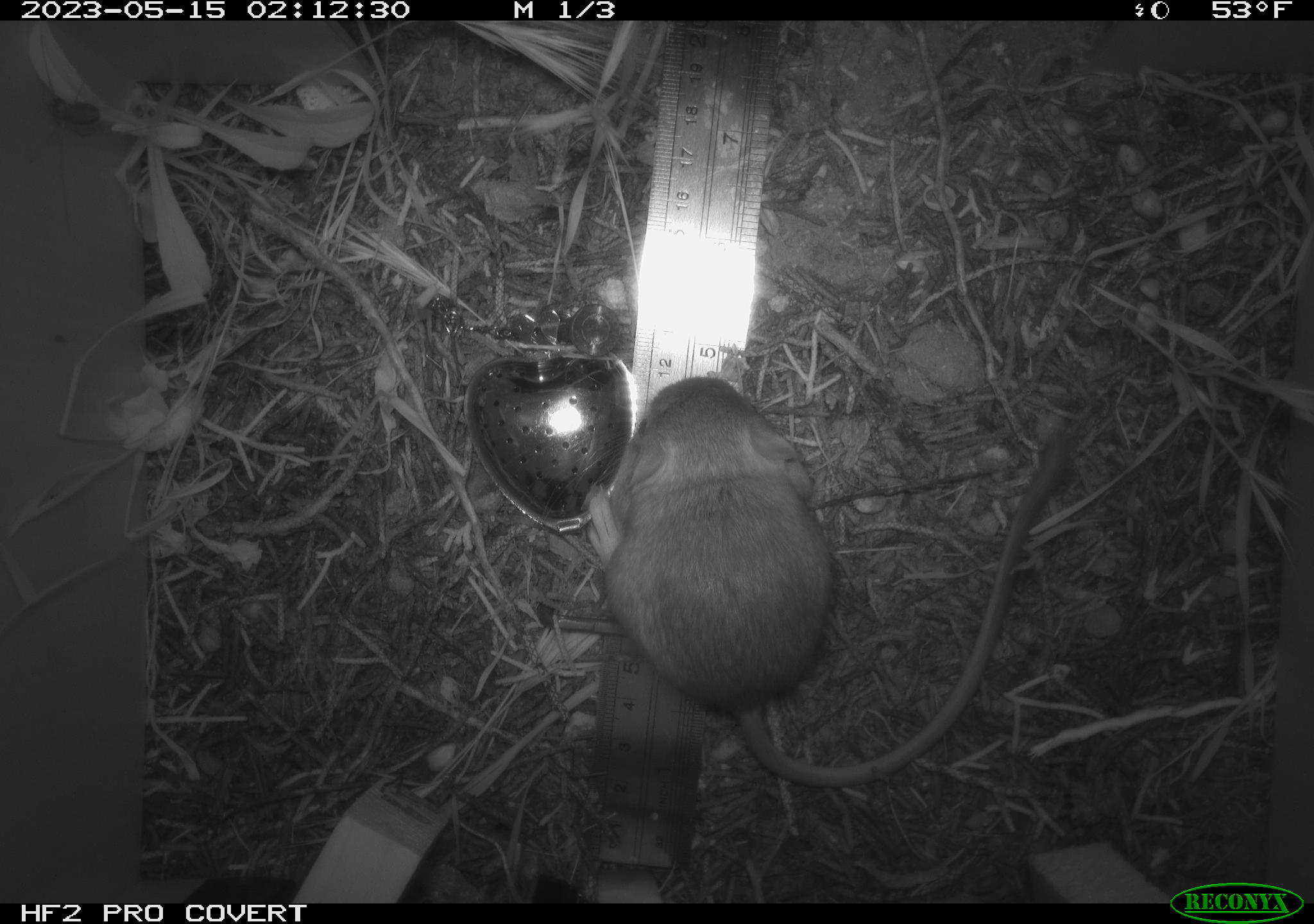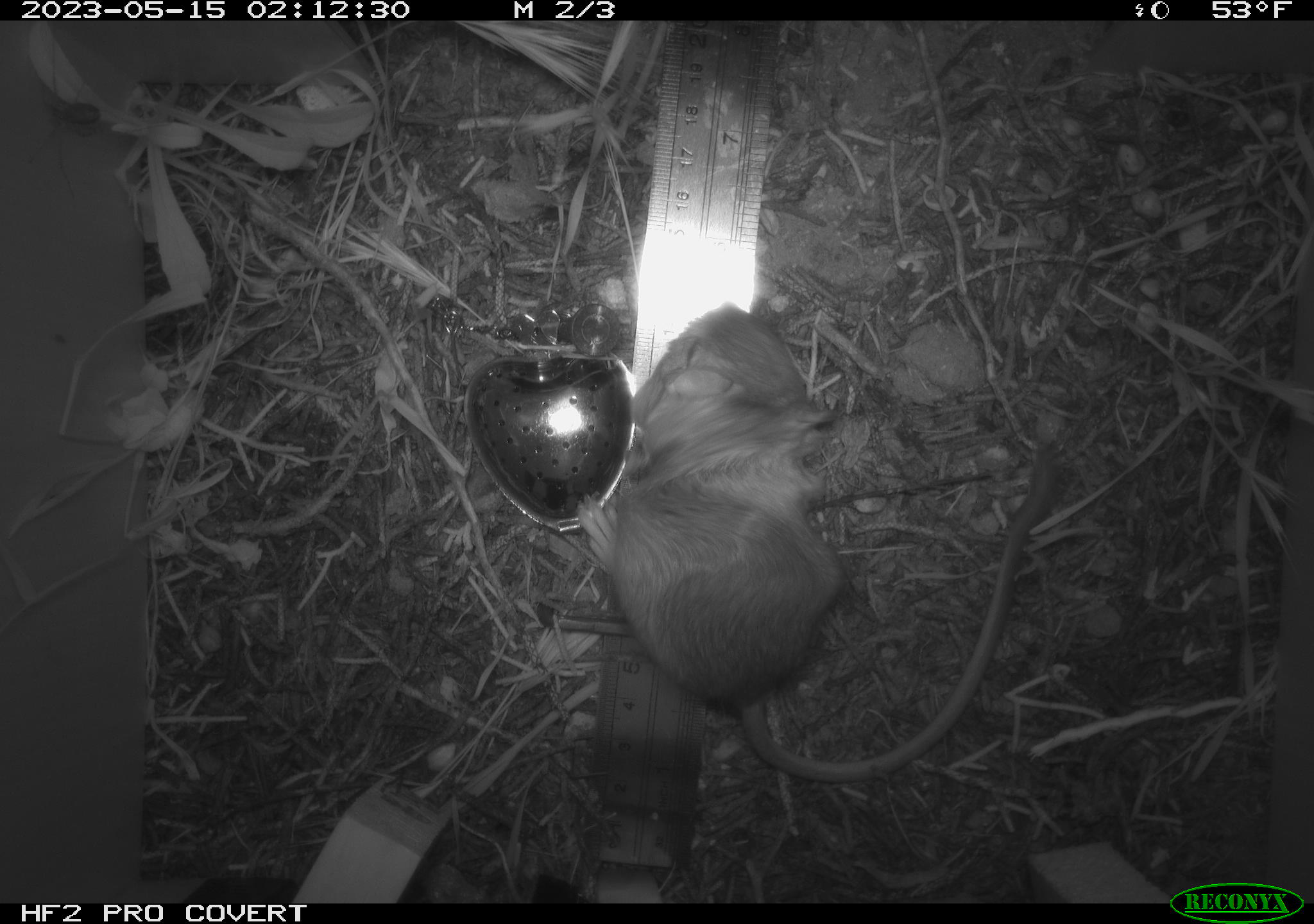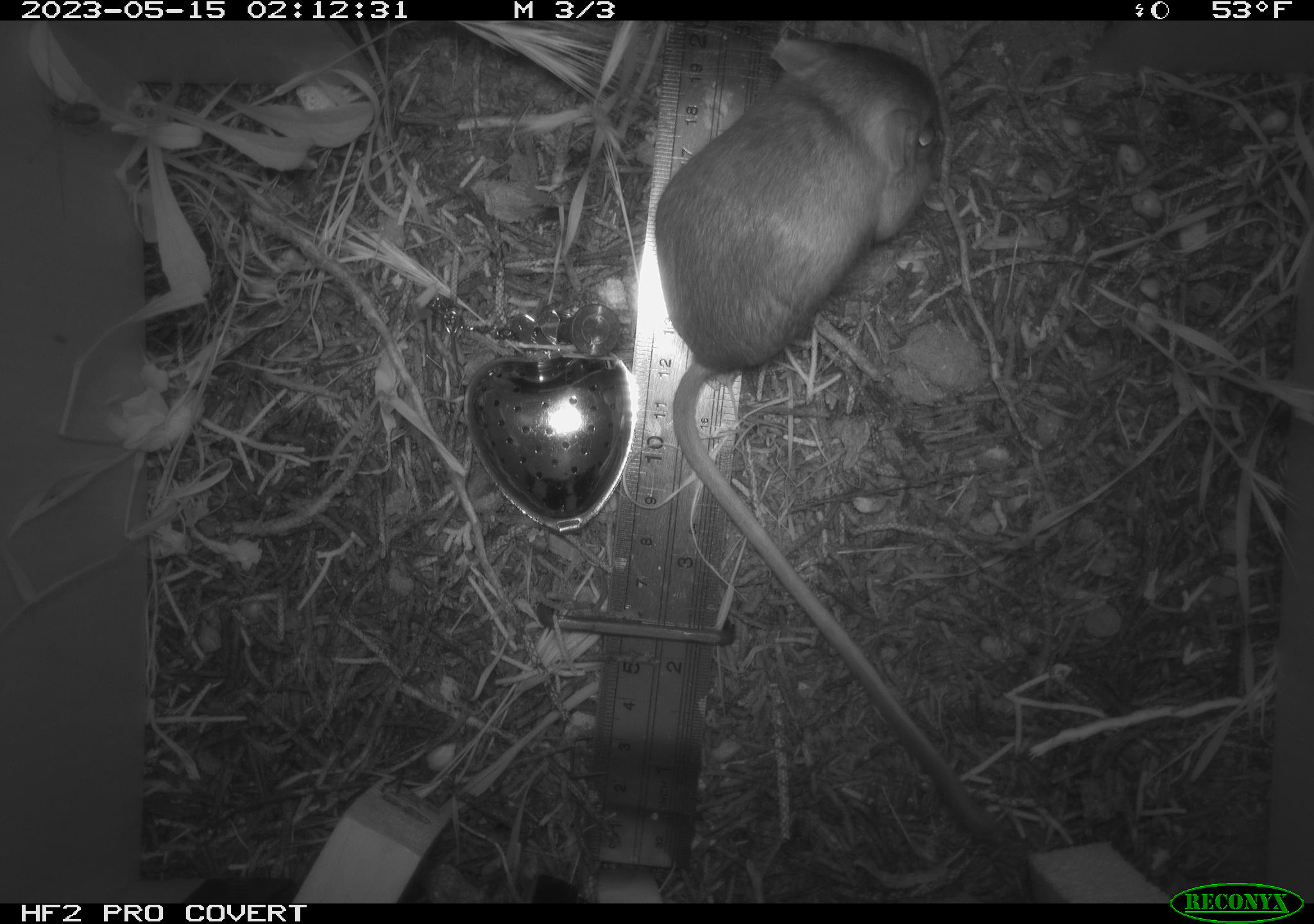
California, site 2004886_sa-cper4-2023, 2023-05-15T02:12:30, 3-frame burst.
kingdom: Animalia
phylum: Chordata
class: Mammalia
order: Rodentia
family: Heteromyidae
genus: Dipodomys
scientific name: Dipodomys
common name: kangaroo rats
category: dipodomys species